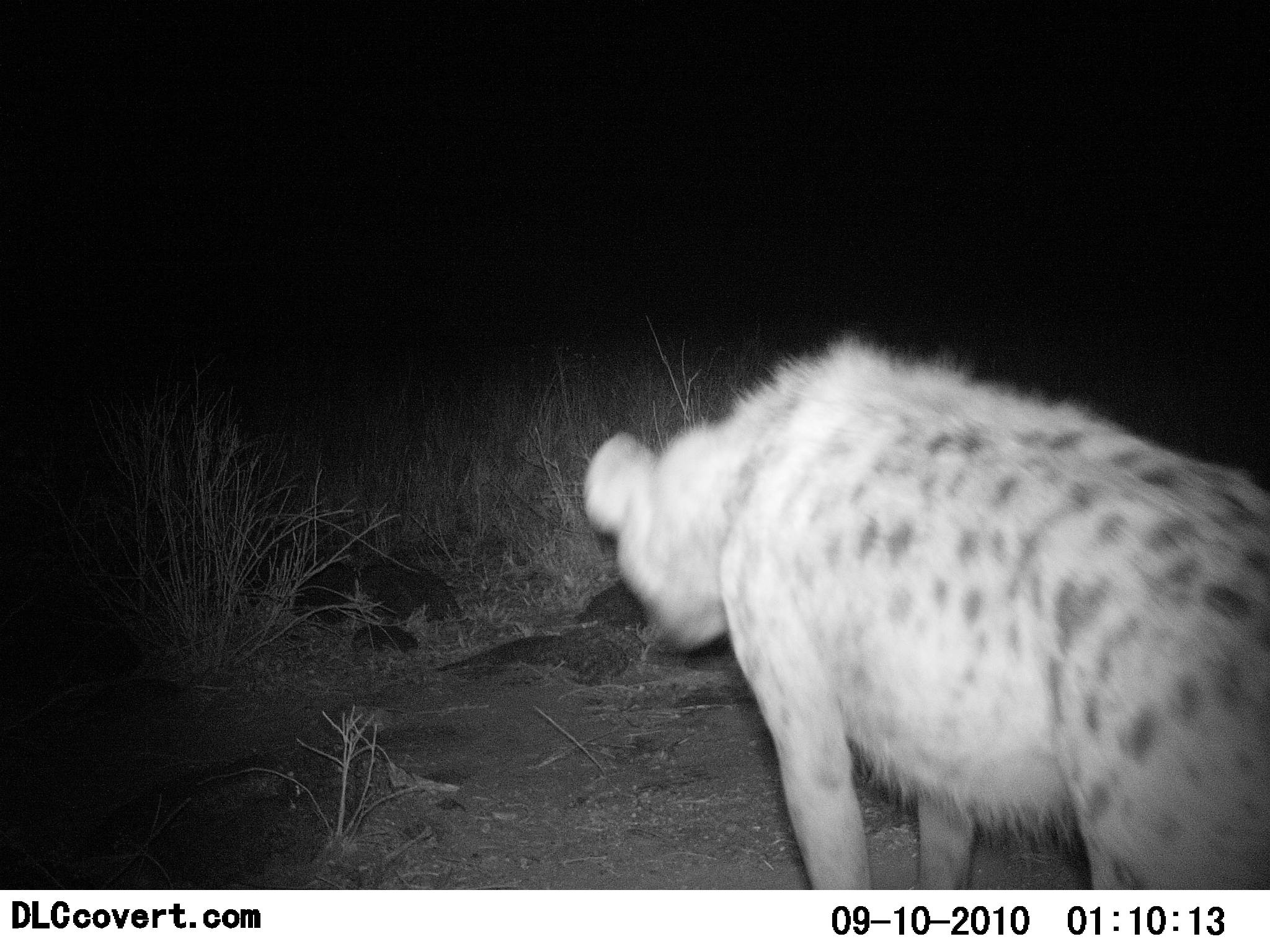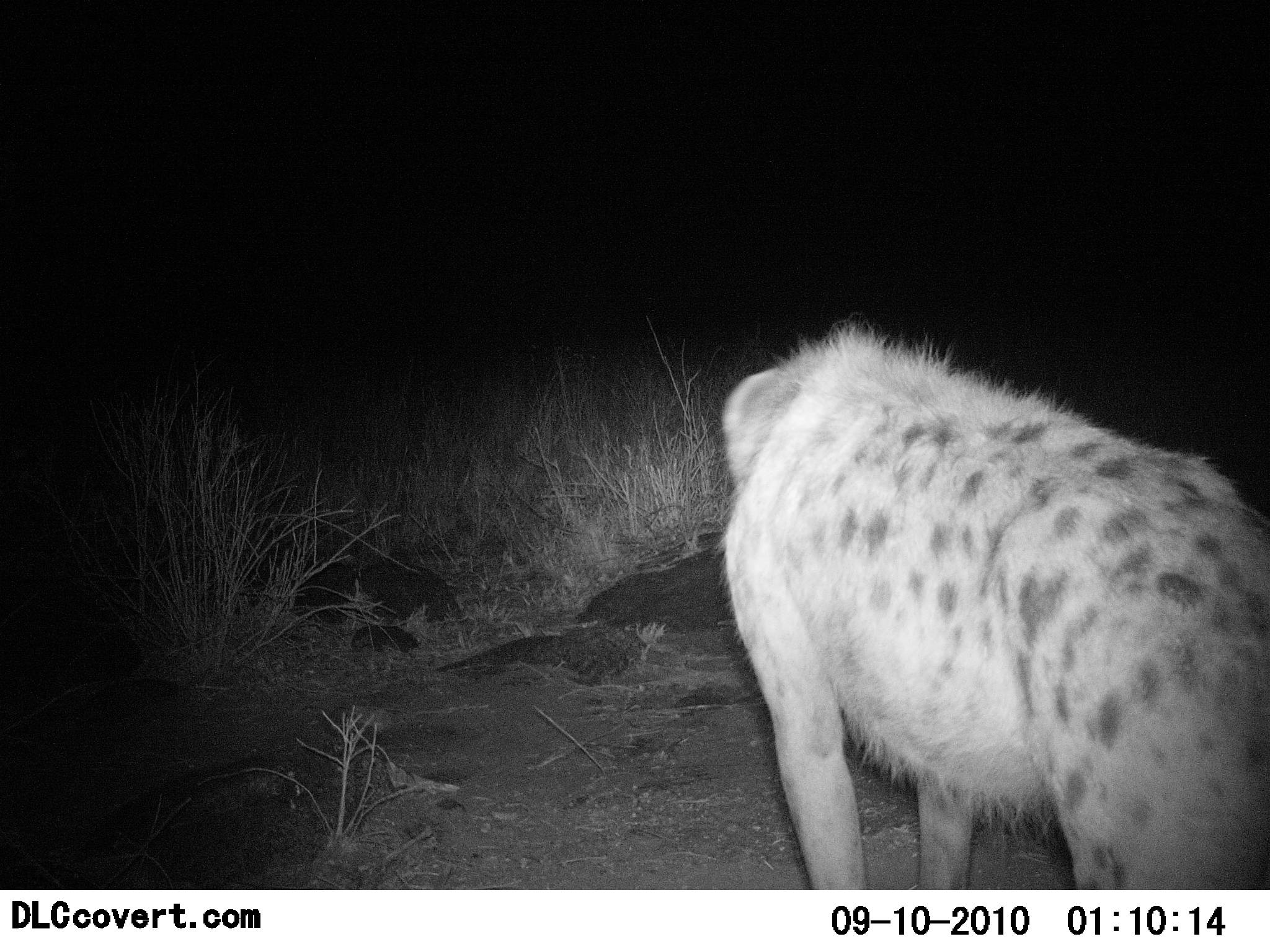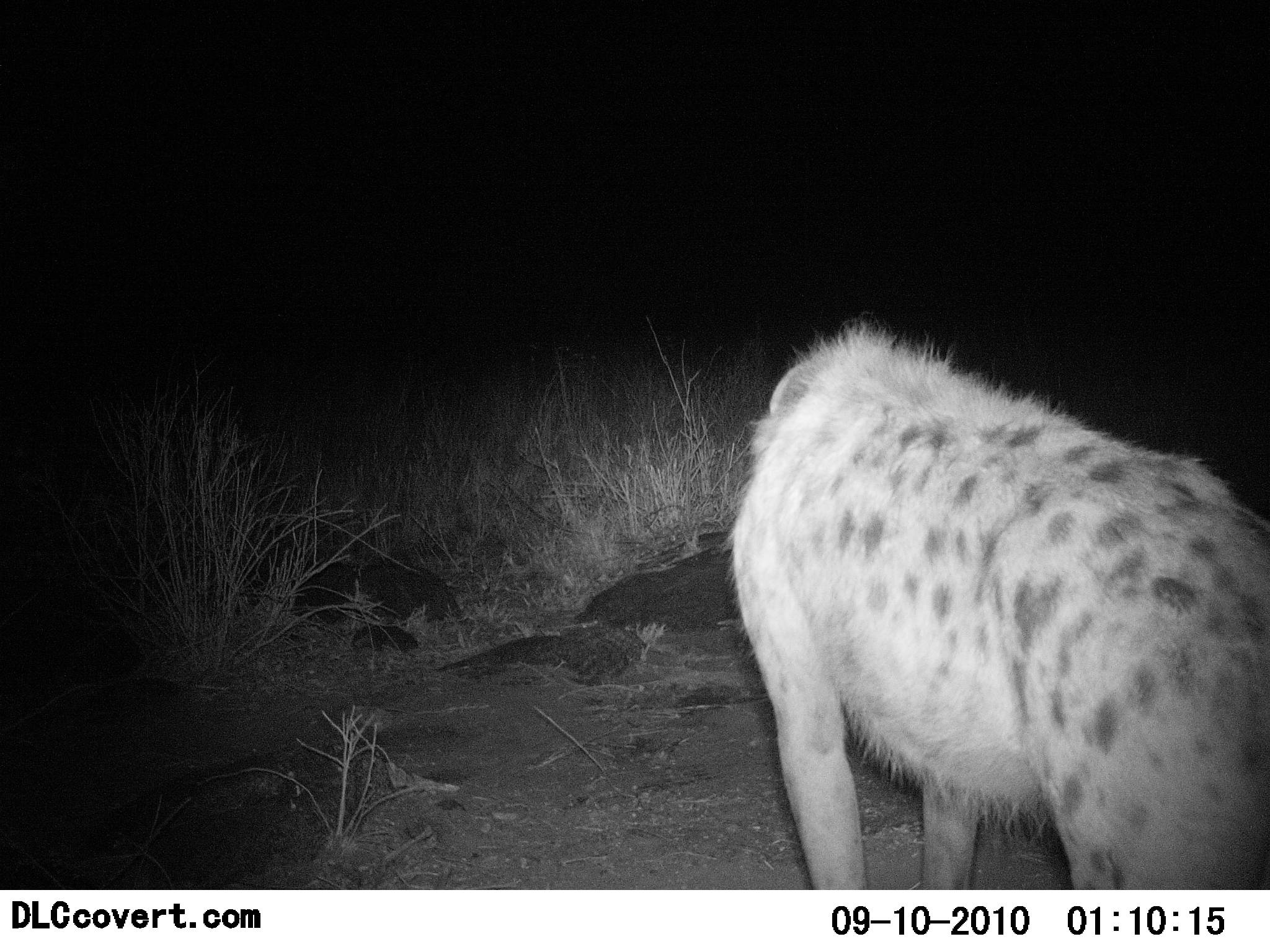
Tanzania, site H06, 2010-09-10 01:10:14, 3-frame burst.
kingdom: Animalia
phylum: Chordata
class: Mammalia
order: Carnivora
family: Hyaenidae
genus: Crocuta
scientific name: Crocuta crocuta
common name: spotted hyena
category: hyenaspotted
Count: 1.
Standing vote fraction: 69%.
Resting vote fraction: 0%.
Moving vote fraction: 25%.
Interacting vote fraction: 0%.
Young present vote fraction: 0%.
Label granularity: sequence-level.